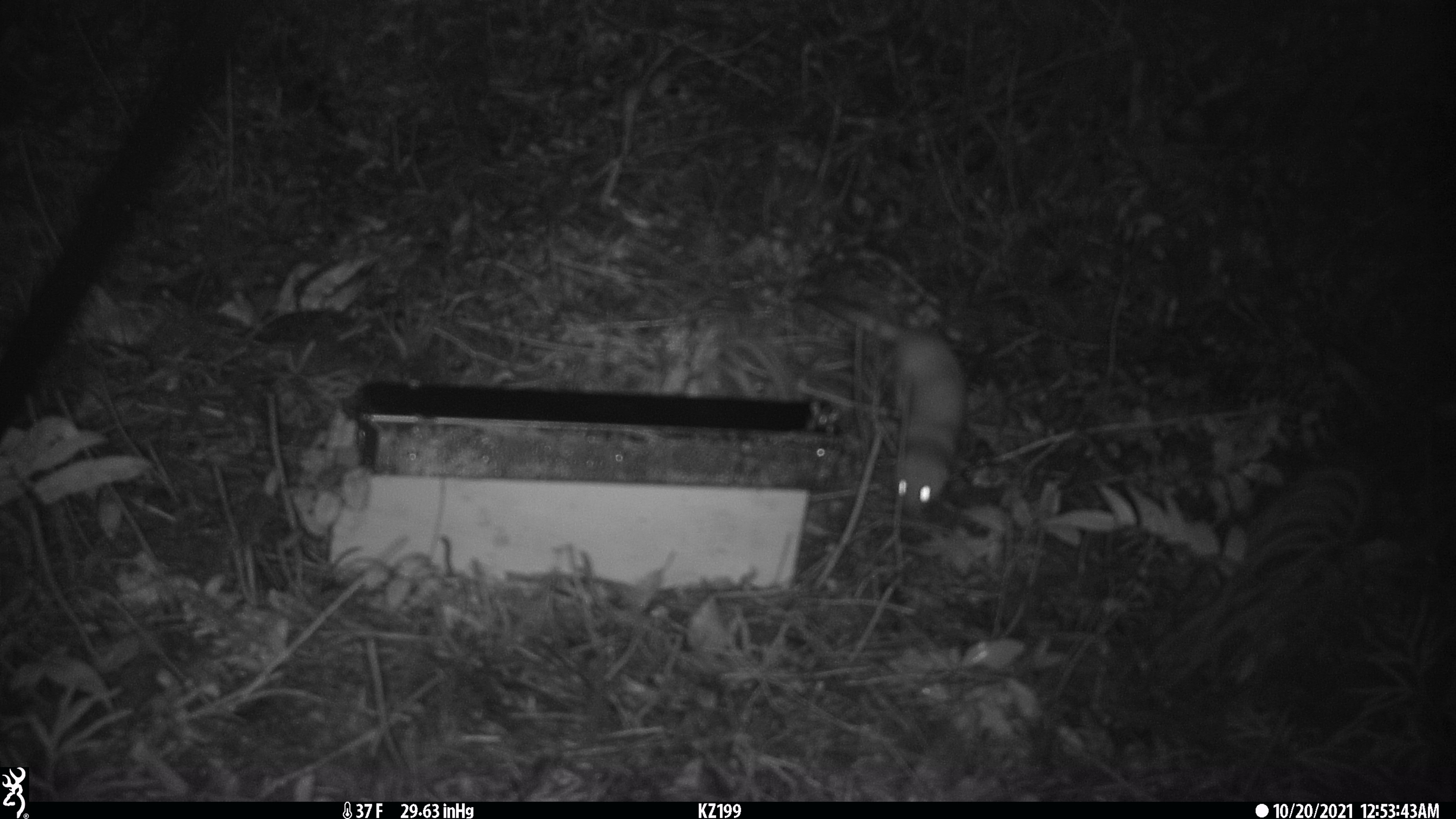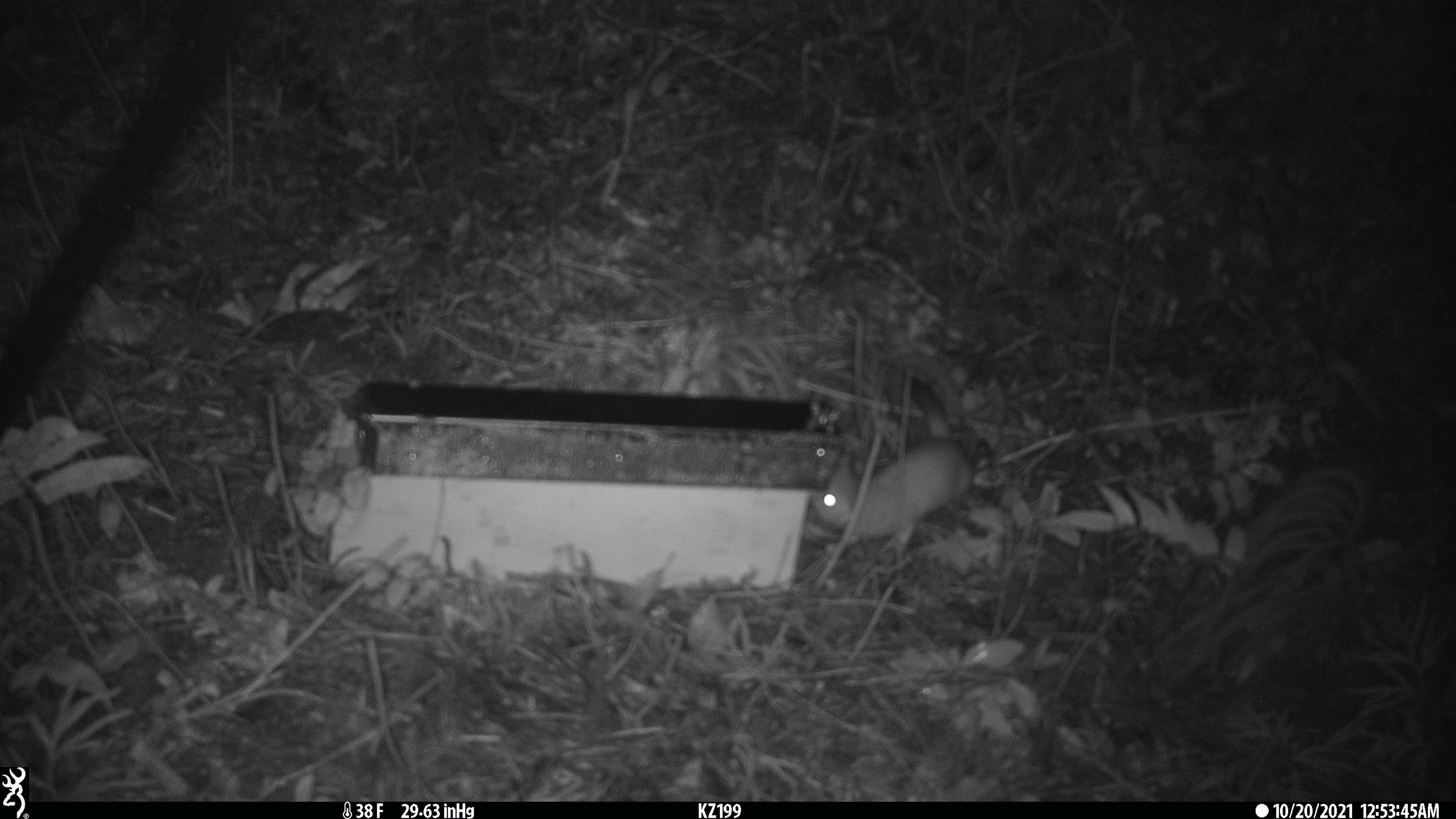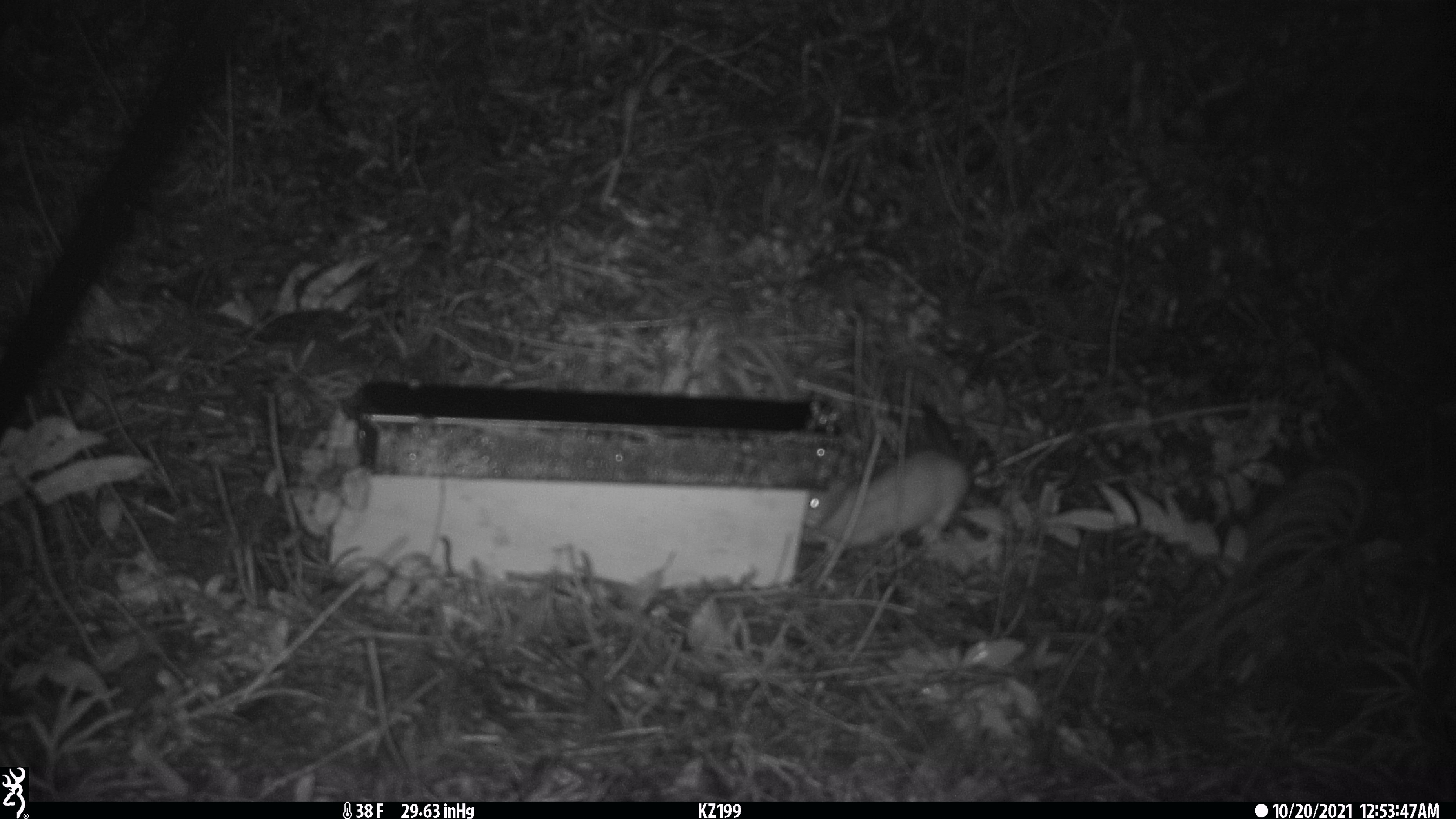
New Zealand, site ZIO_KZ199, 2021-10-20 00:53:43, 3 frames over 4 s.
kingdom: Animalia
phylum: Chordata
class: Mammalia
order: Carnivora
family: Mustelidae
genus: Mustela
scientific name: Mustela erminea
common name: stoat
Stoat (Mustela erminea).